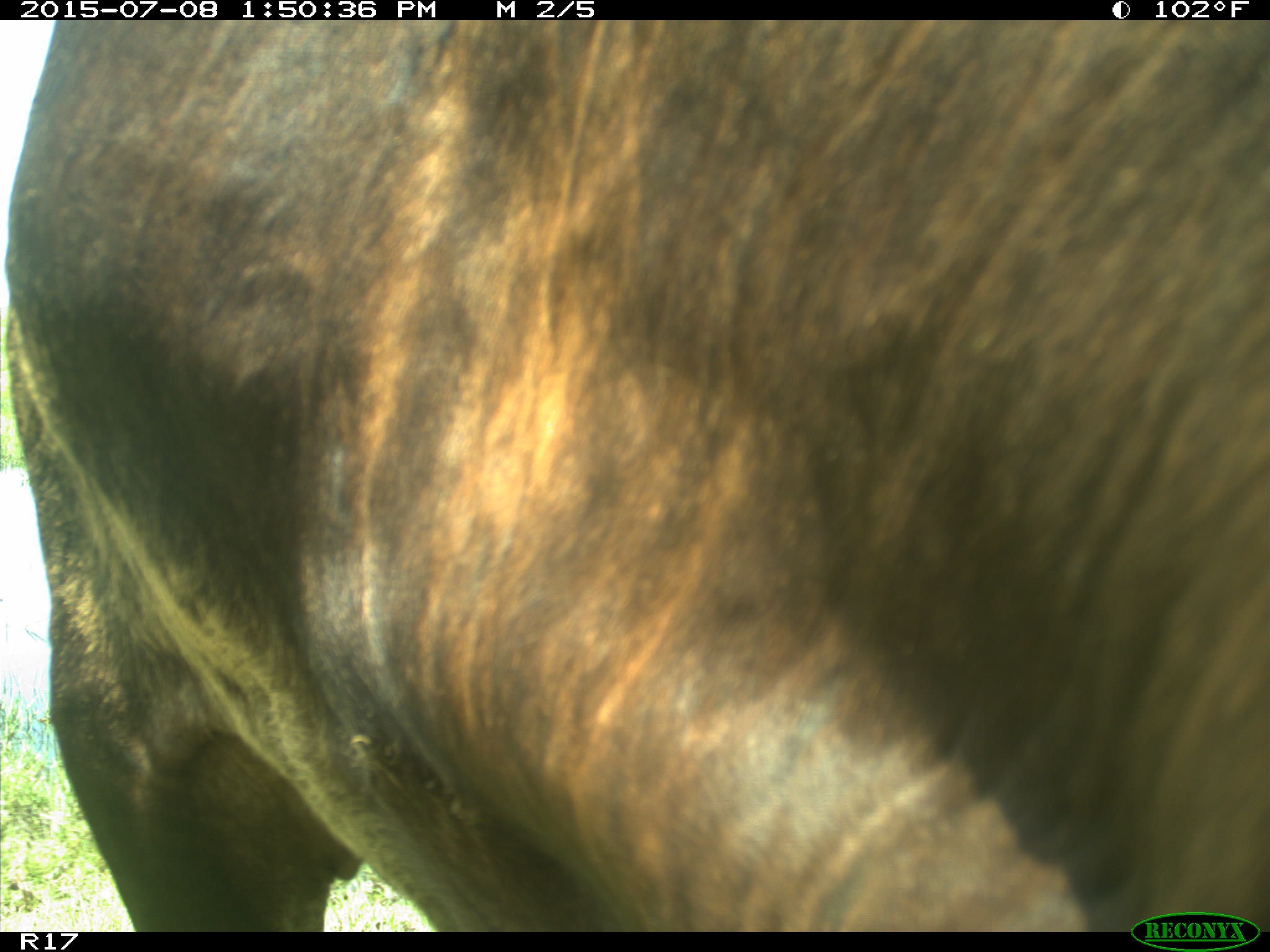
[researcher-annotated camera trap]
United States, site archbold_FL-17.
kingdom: Animalia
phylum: Chordata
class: Mammalia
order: Artiodactyla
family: Bovidae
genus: Bos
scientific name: Bos taurus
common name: domestic cow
Bos taurus (domestic cow).